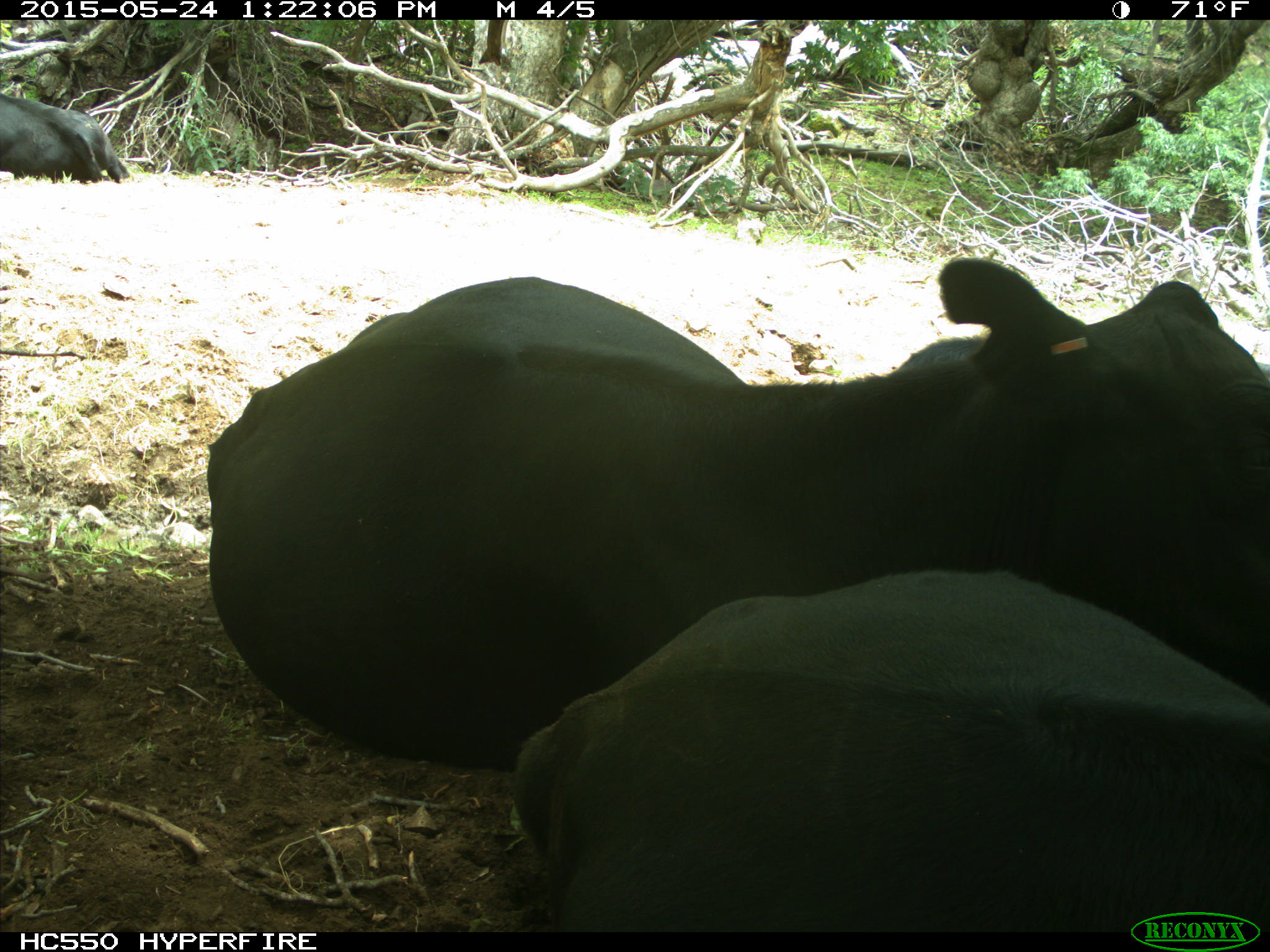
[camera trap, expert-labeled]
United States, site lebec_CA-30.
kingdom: Animalia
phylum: Chordata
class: Mammalia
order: Artiodactyla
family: Bovidae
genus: Bos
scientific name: Bos taurus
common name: domestic cow